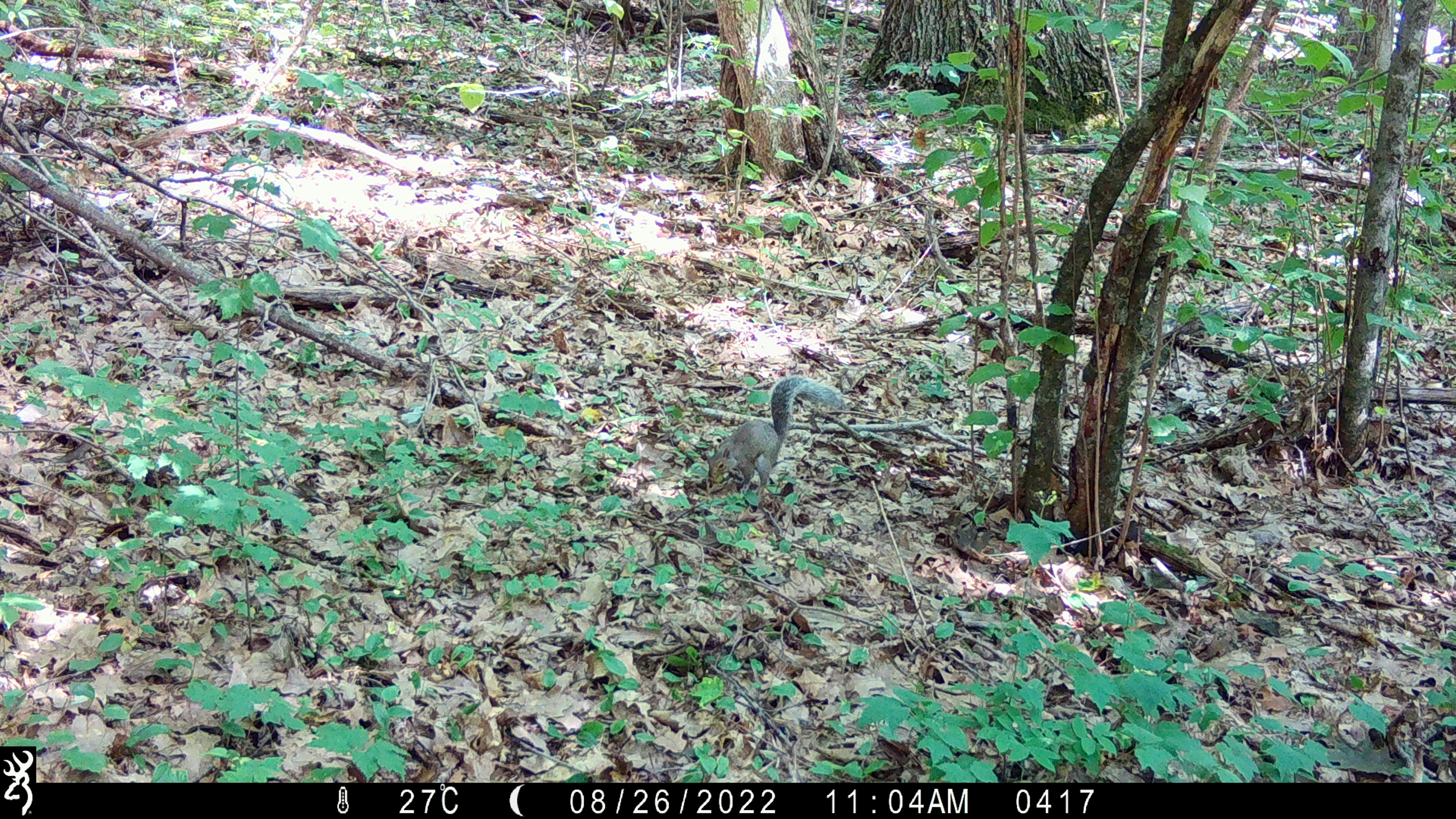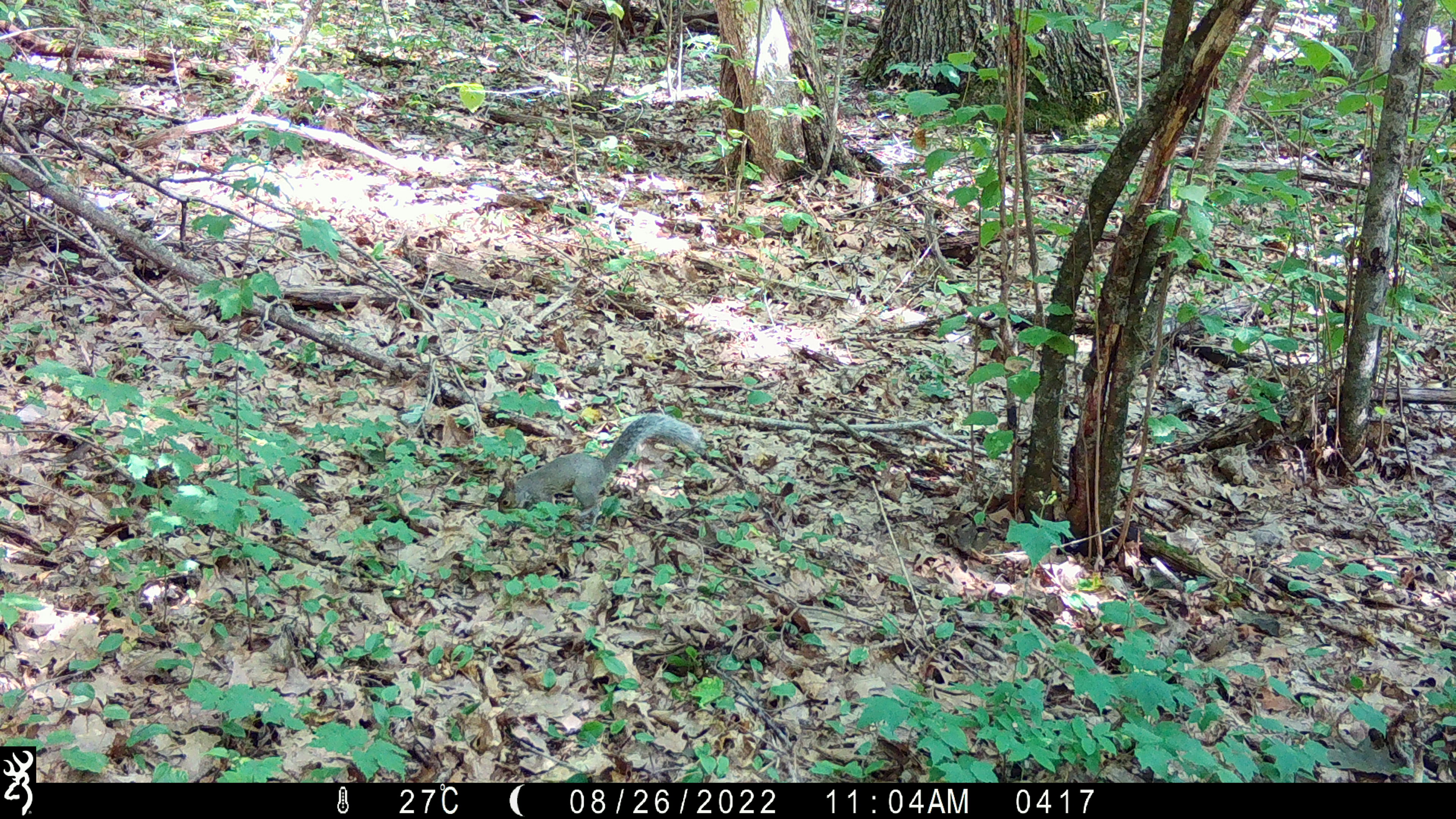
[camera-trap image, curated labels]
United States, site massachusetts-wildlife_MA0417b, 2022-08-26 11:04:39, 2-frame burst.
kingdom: Animalia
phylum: Chordata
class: Mammalia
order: Rodentia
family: Sciuridae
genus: Sciurus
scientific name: Sciurus carolinensis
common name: gray squirrel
Gray squirrel (Sciurus carolinensis).